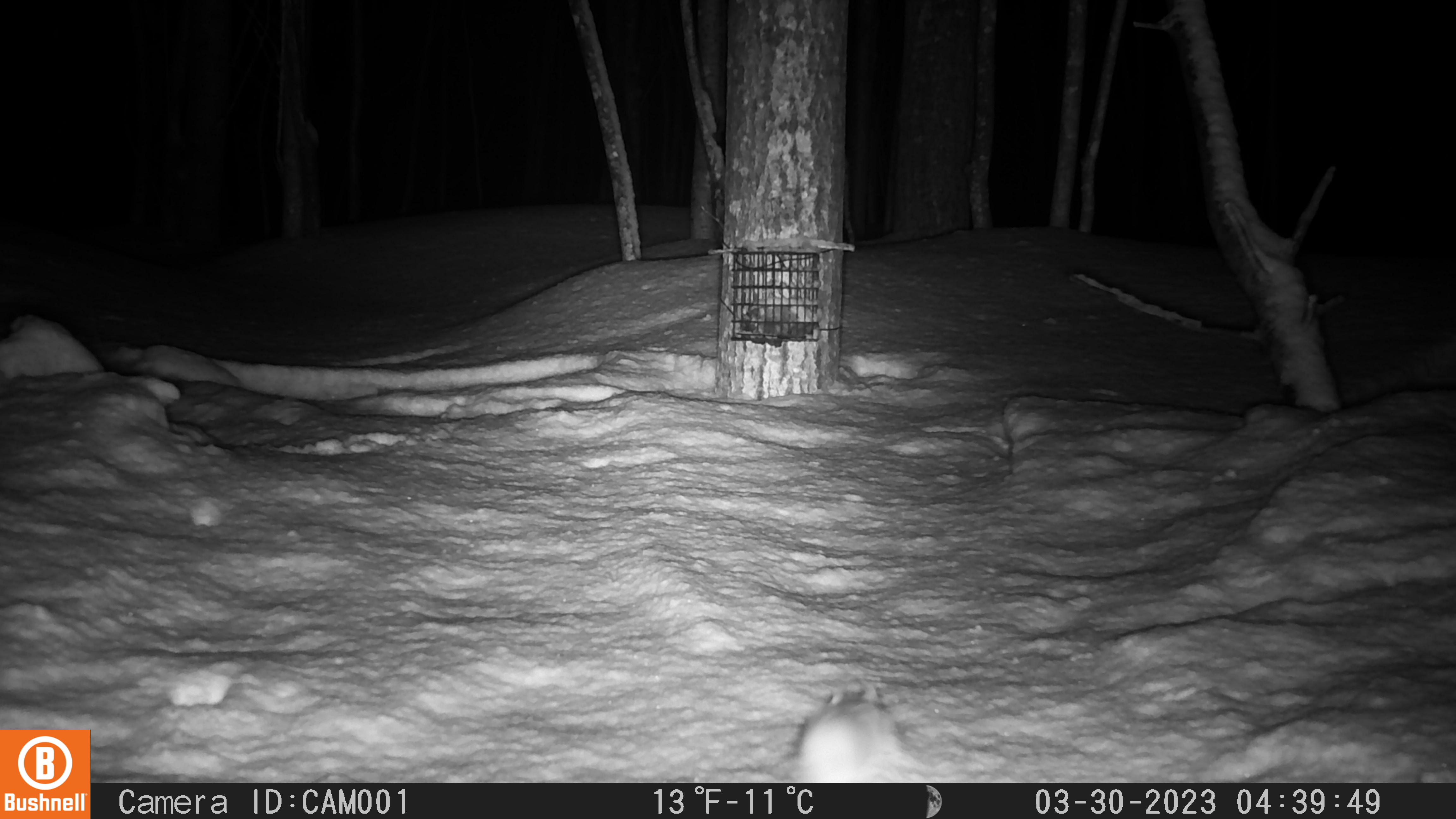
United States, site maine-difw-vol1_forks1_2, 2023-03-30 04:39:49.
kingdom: Animalia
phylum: Chordata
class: Mammalia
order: Rodentia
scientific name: Rodentia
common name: mouse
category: mouse sp.